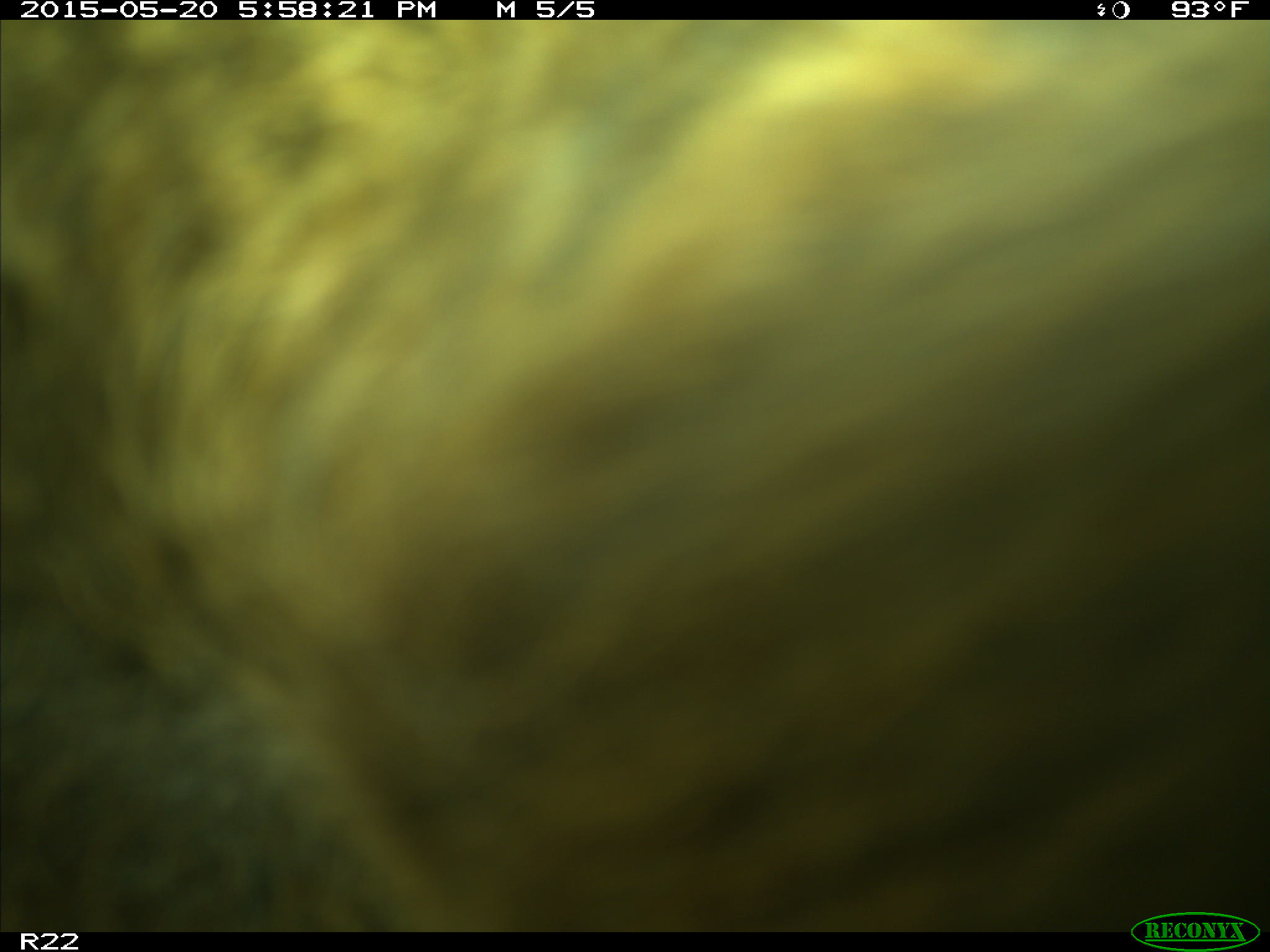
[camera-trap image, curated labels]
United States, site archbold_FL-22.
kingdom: Animalia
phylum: Chordata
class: Mammalia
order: Artiodactyla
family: Bovidae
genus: Bos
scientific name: Bos taurus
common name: domestic cow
Bos taurus (domestic cow).